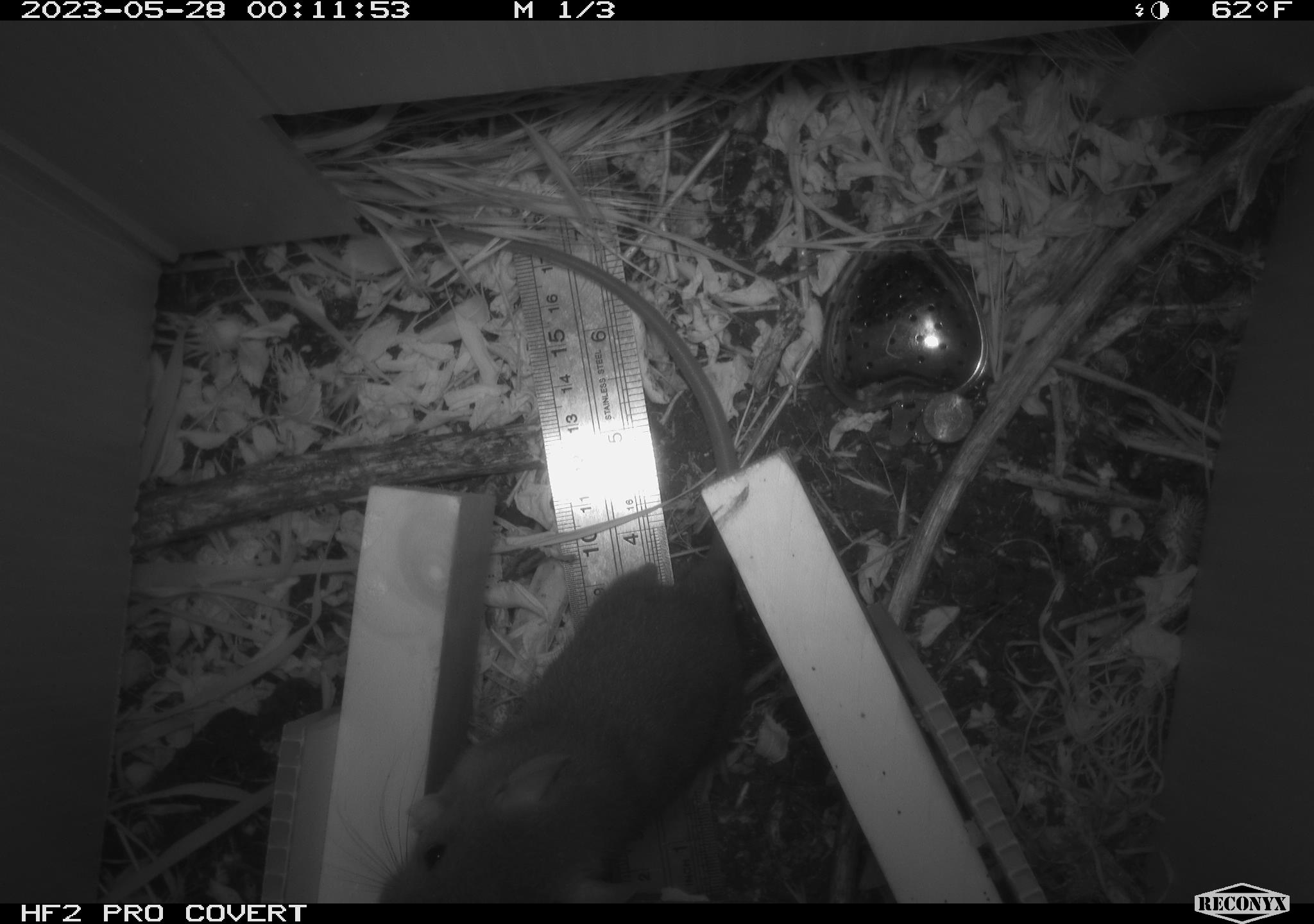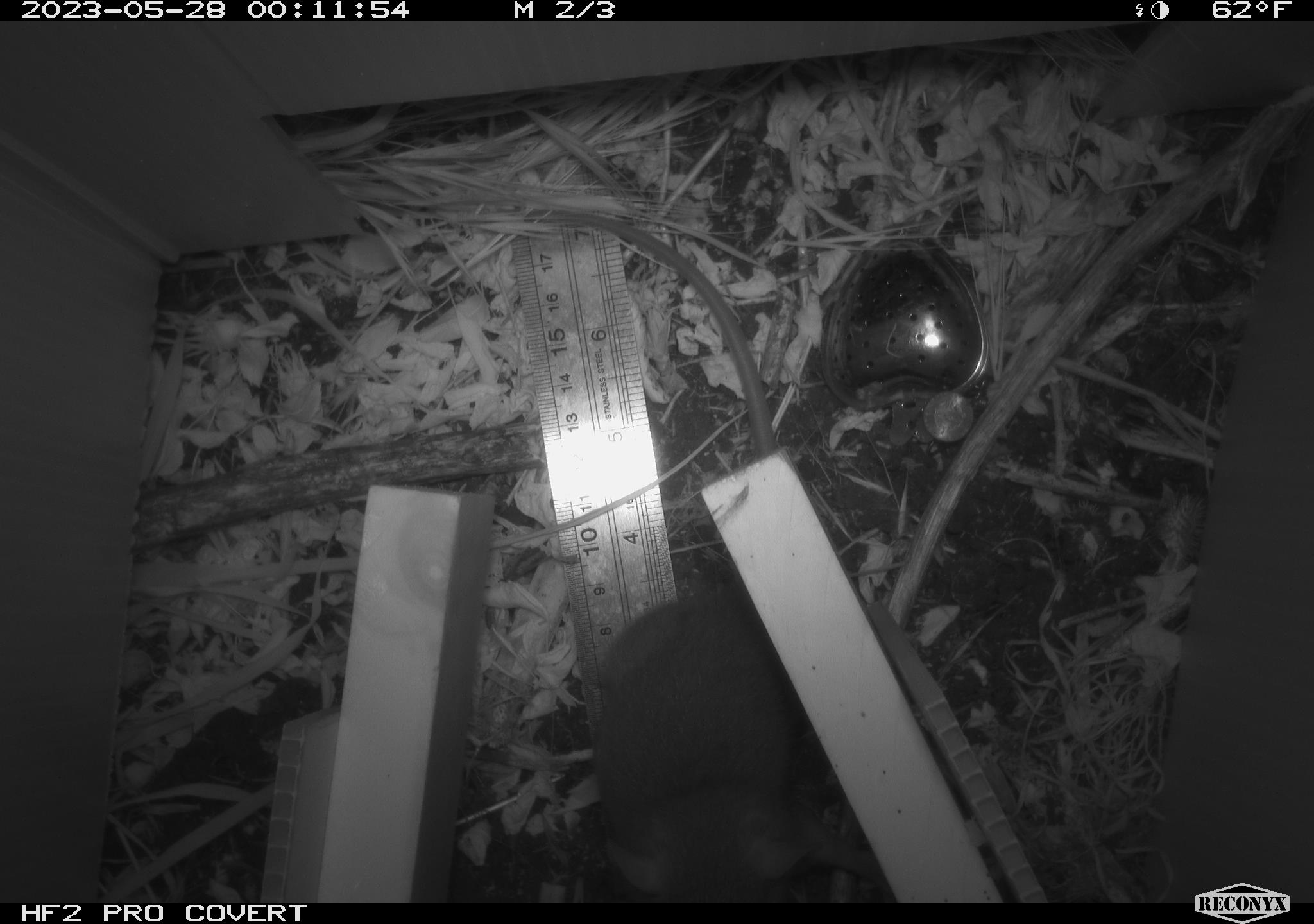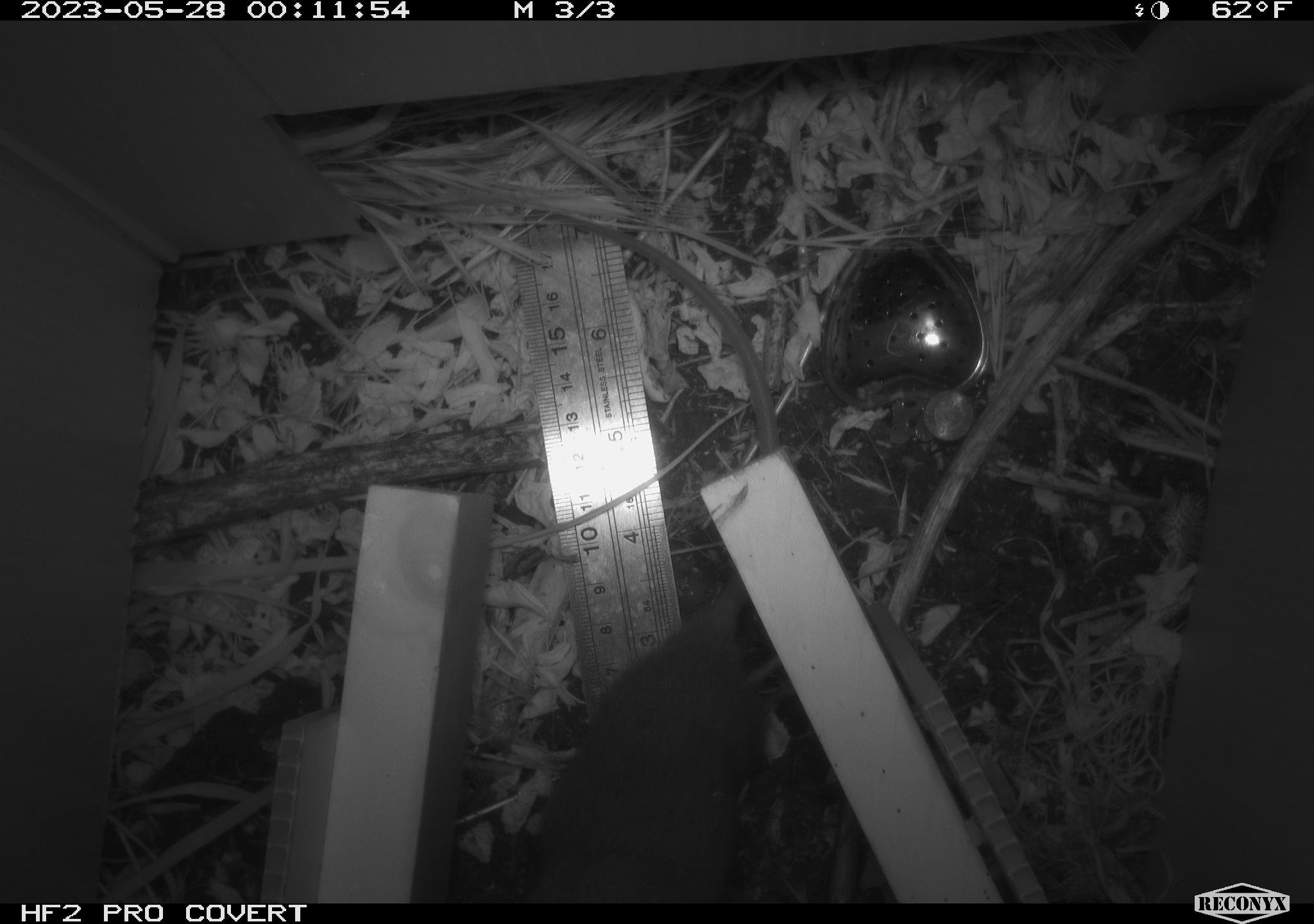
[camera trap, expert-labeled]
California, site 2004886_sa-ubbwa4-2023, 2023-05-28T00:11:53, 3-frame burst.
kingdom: Animalia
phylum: Chordata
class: Mammalia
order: Rodentia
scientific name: Rodentia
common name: mouse species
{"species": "mouse species (Rodentia)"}